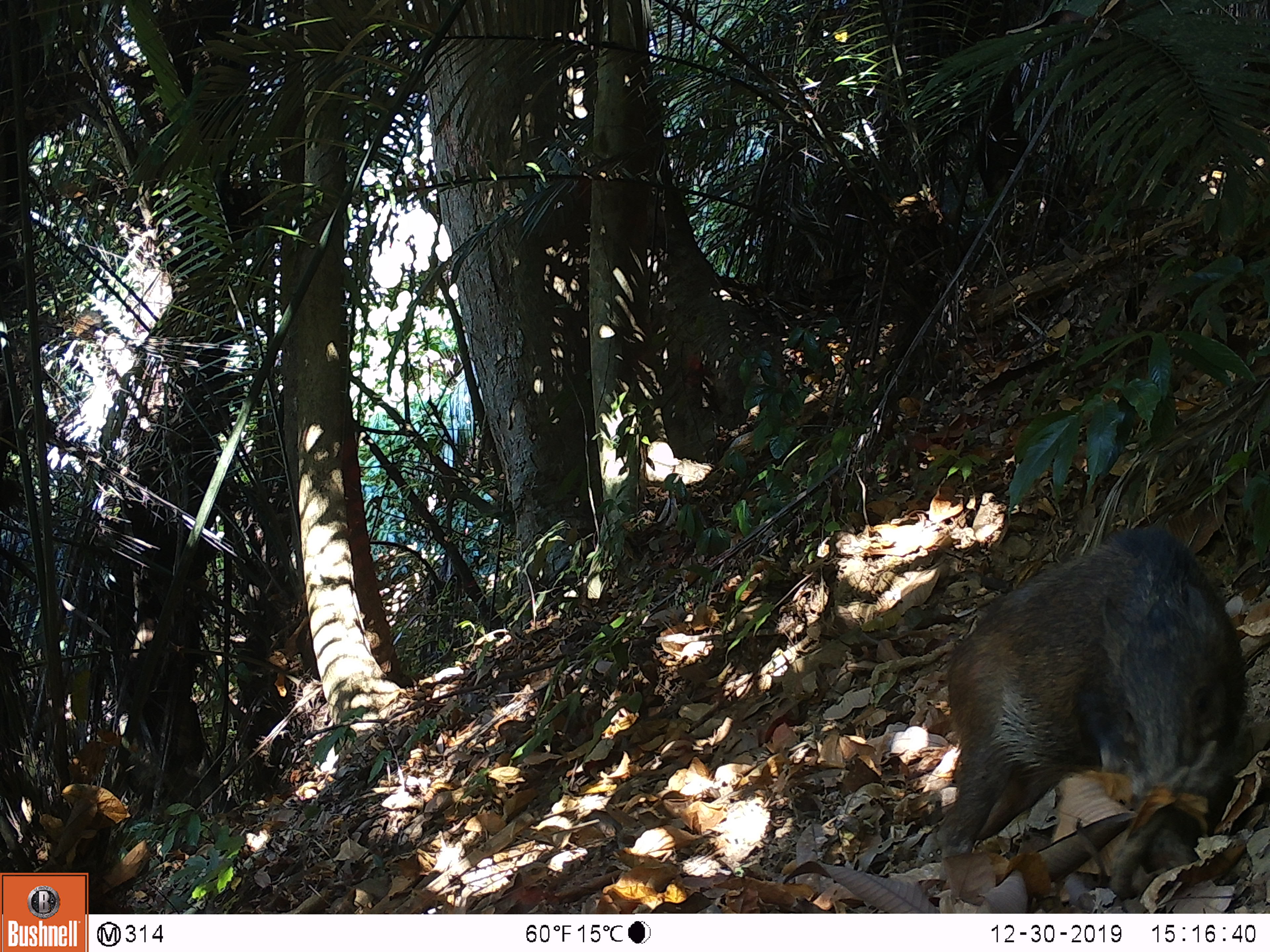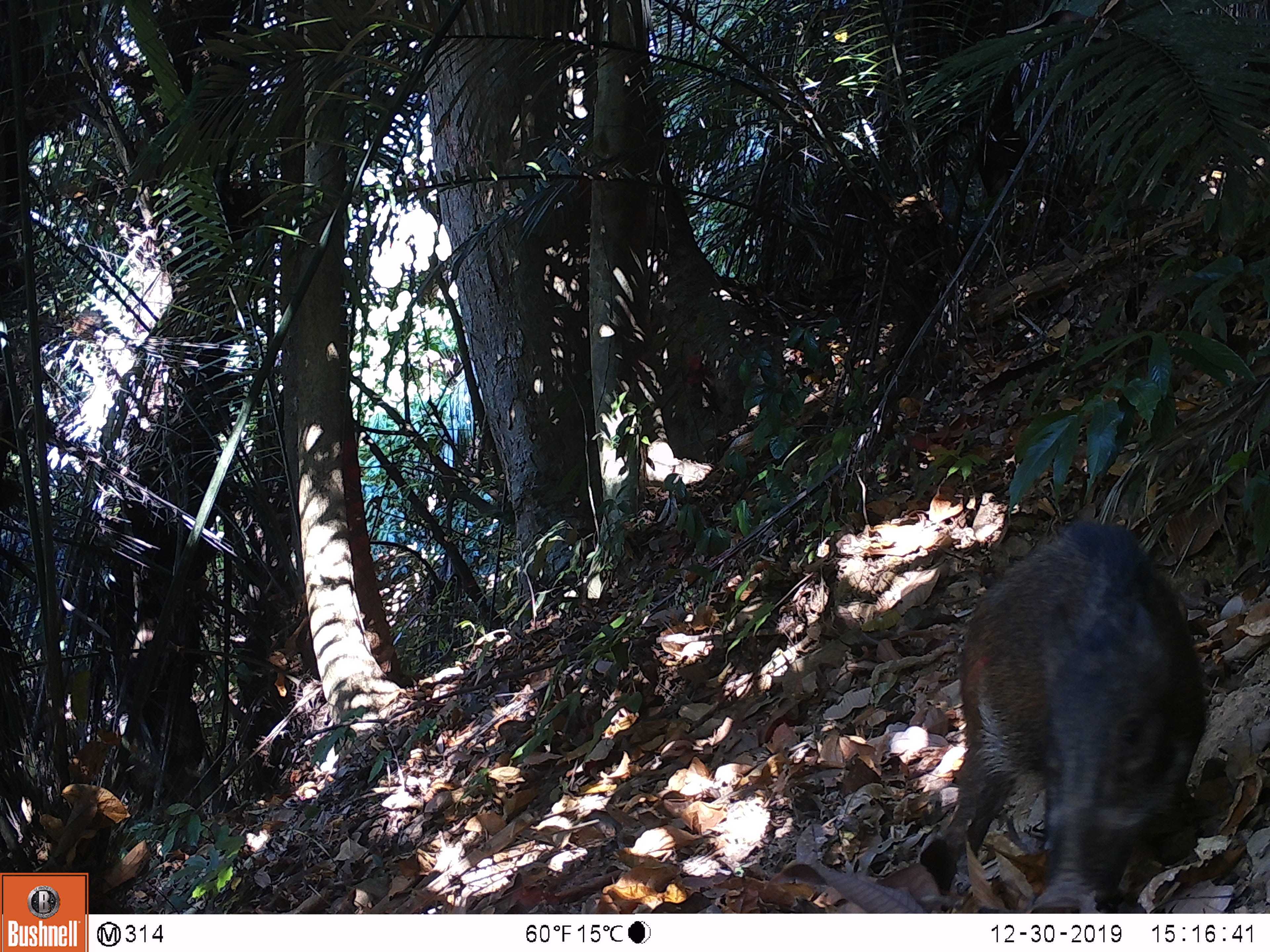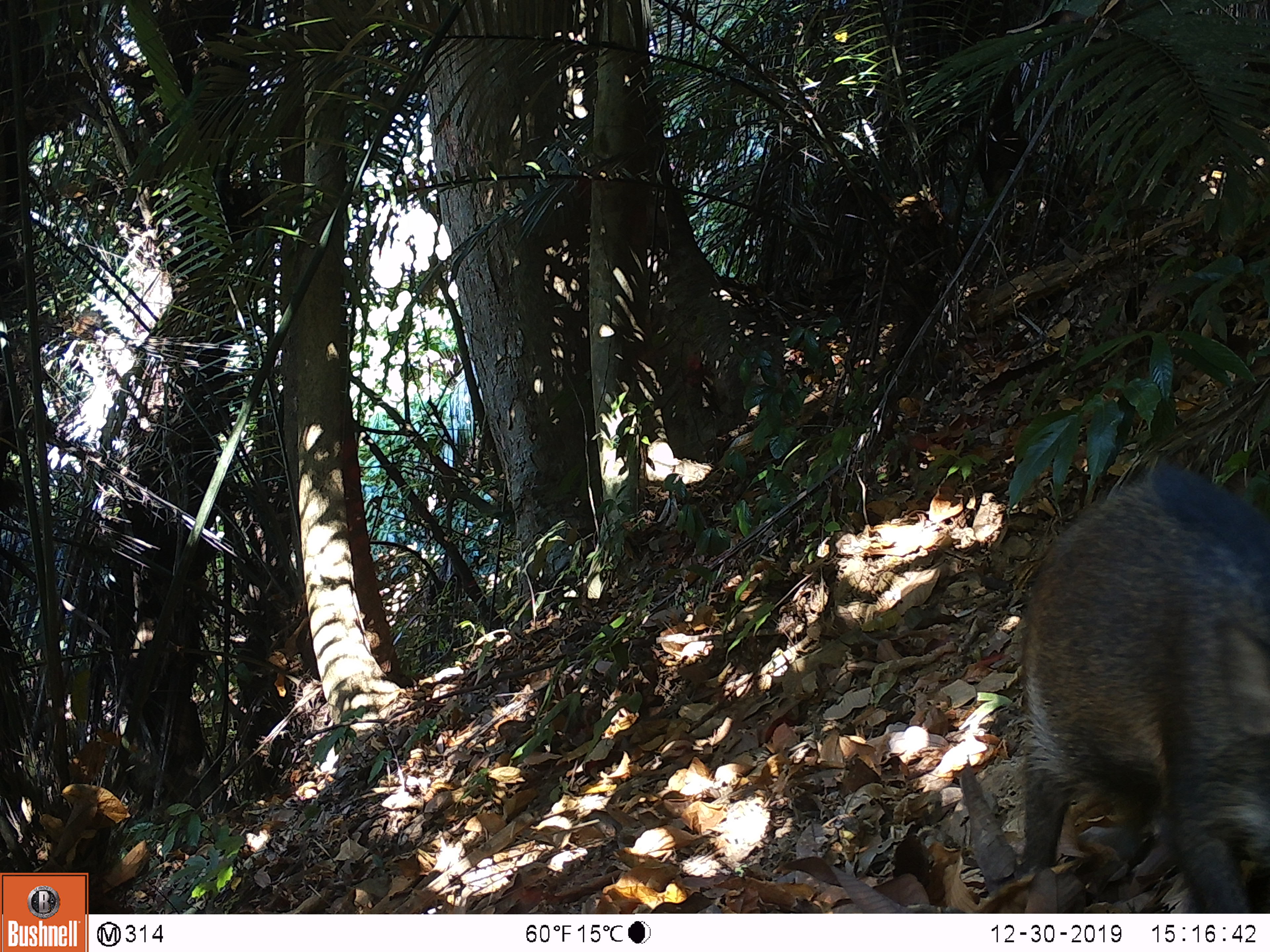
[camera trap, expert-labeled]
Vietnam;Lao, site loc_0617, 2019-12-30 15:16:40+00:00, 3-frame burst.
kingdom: Animalia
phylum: Chordata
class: Mammalia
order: Artiodactyla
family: Suidae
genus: Sus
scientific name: Sus scrofa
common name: eurasian wild pig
Eurasian wild pig (Sus scrofa). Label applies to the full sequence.